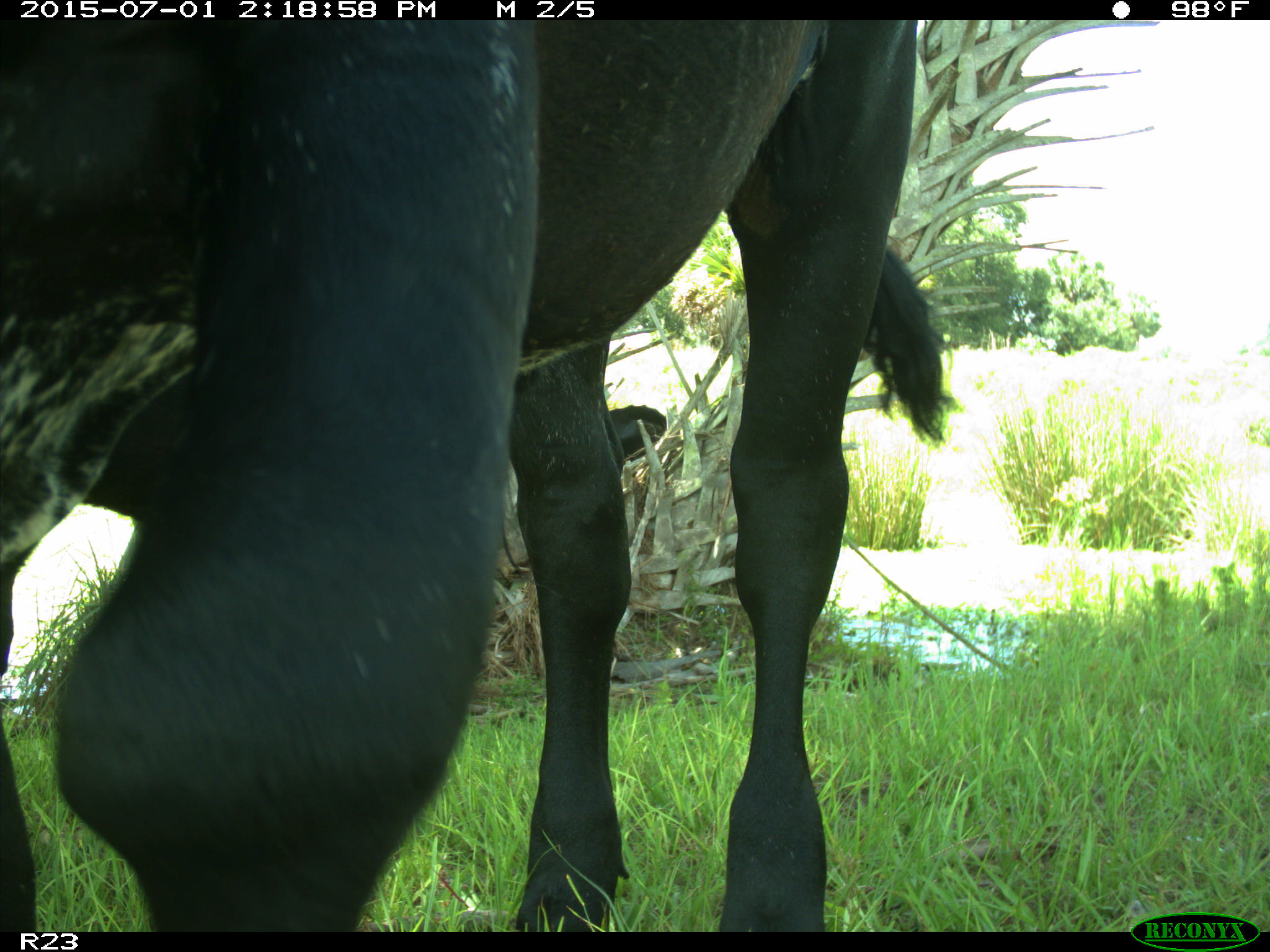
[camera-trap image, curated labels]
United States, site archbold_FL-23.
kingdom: Animalia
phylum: Chordata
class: Mammalia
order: Artiodactyla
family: Bovidae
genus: Bos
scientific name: Bos taurus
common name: domestic cow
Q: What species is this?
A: Bos taurus (domestic cow).